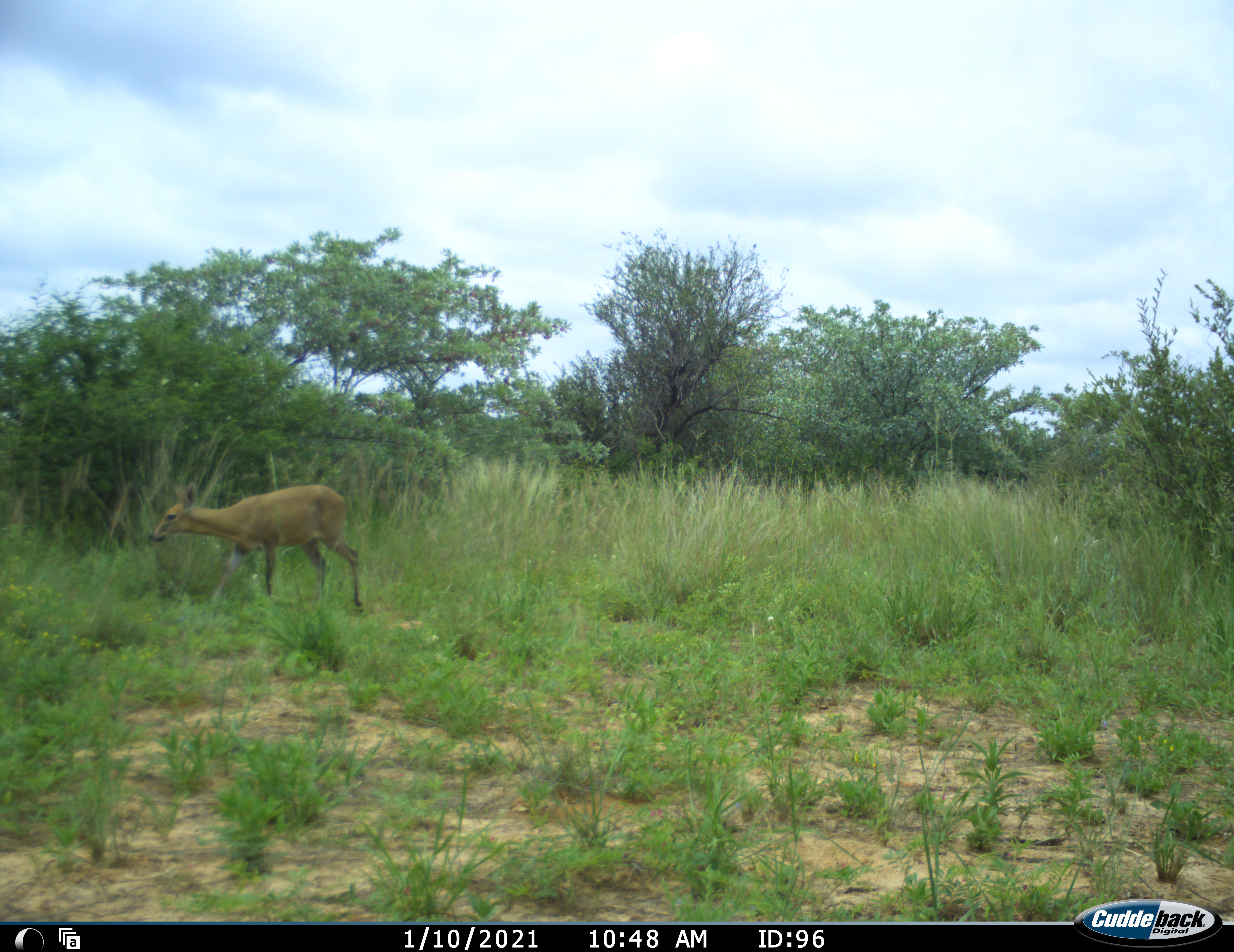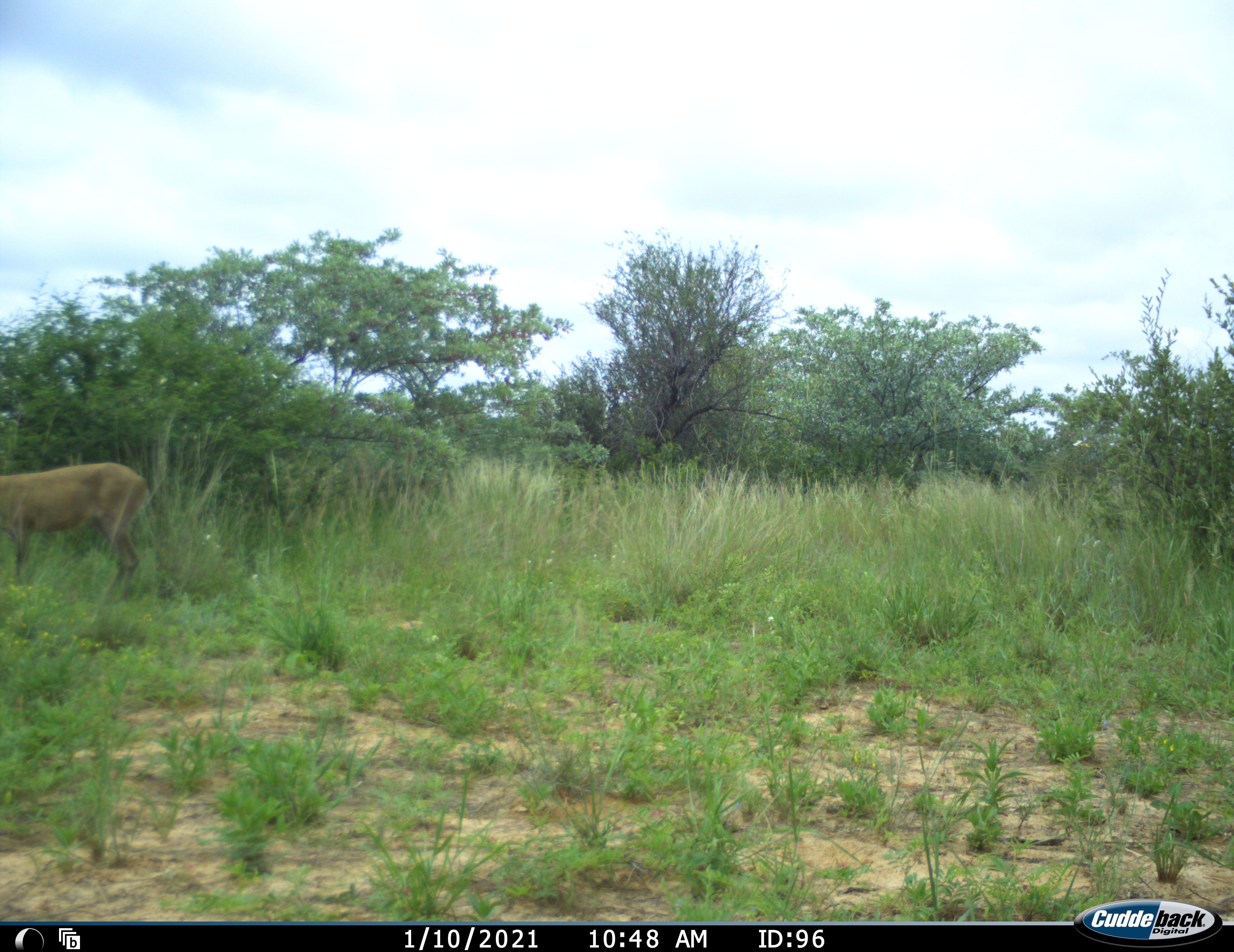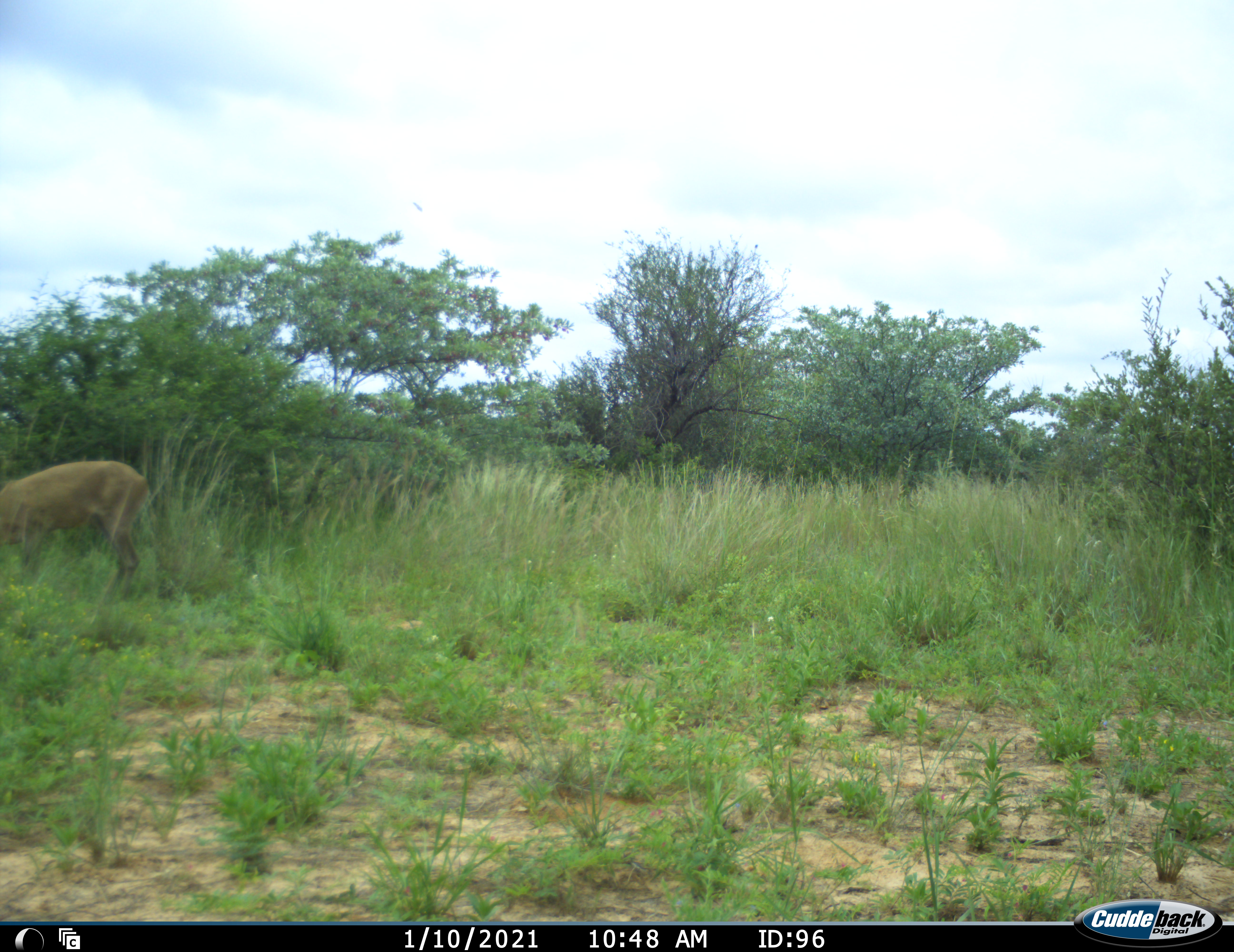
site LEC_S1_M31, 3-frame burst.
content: unidentified animal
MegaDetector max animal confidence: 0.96